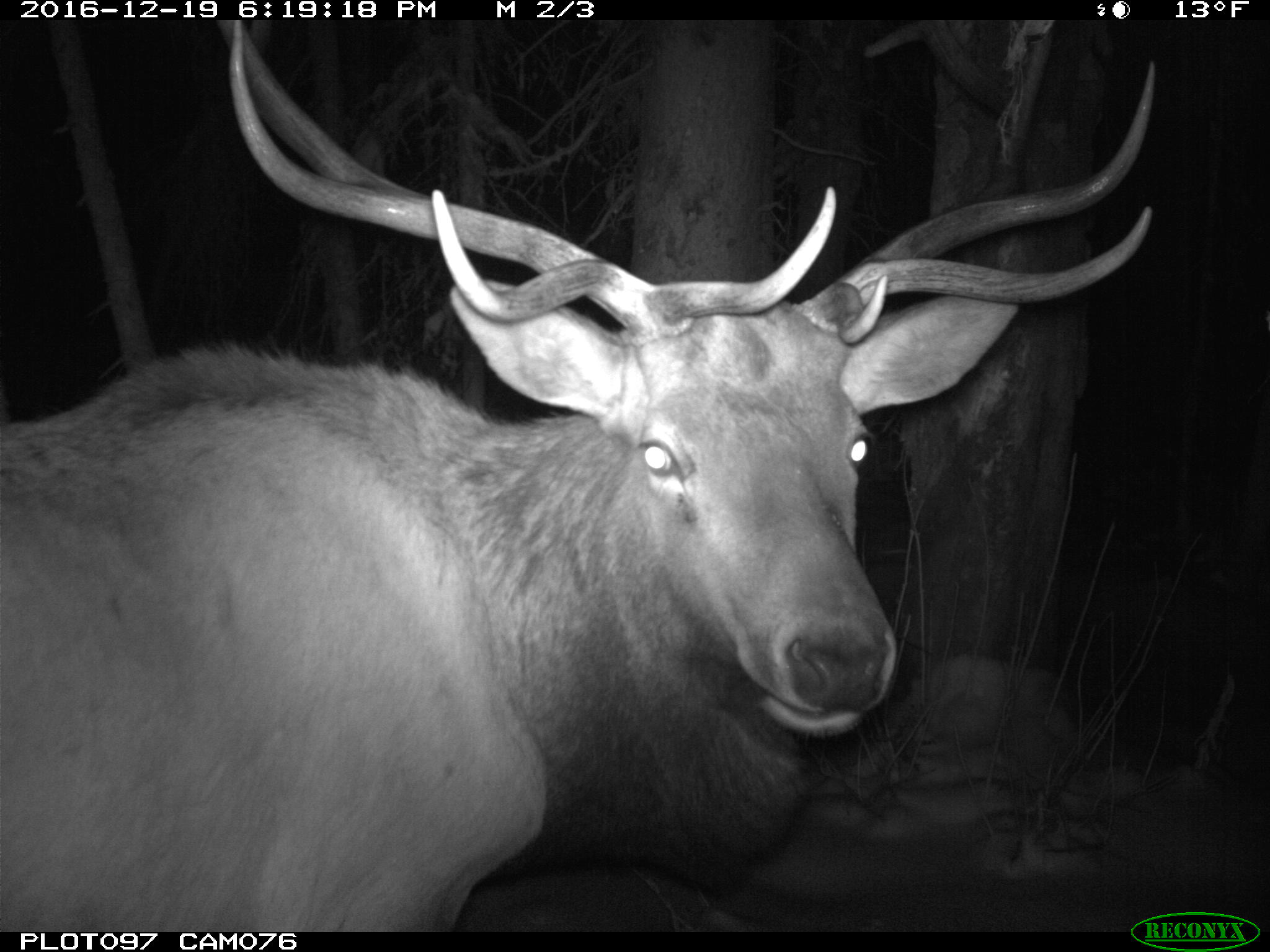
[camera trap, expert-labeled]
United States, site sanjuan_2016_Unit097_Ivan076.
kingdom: Animalia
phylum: Chordata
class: Mammalia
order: Artiodactyla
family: Cervidae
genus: Cervus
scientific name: Cervus elaphus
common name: red deer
Cervus elaphus (red deer).